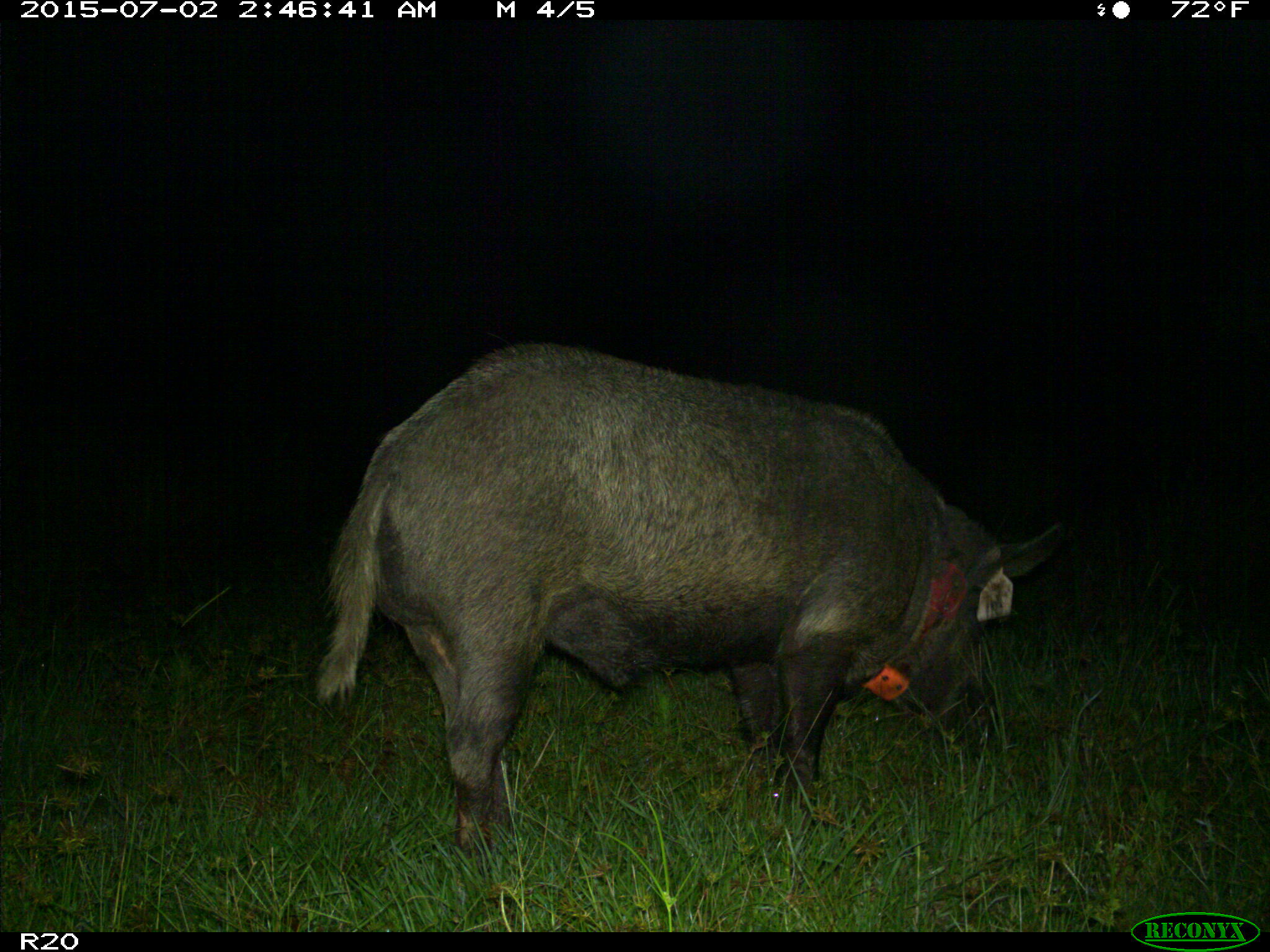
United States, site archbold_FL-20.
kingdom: Animalia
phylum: Chordata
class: Mammalia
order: Artiodactyla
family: Suidae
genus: Sus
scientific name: Sus scrofa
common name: wild boar